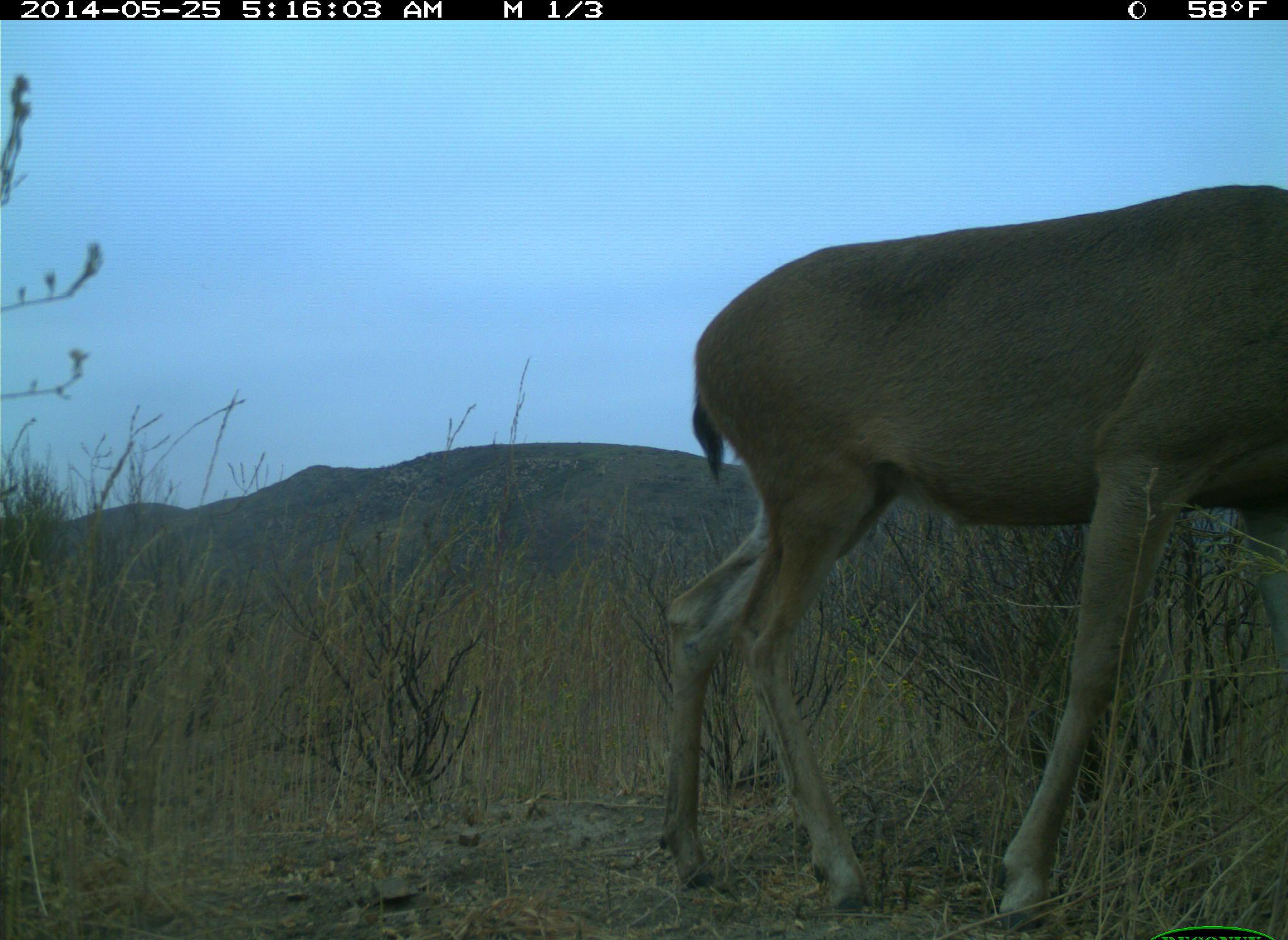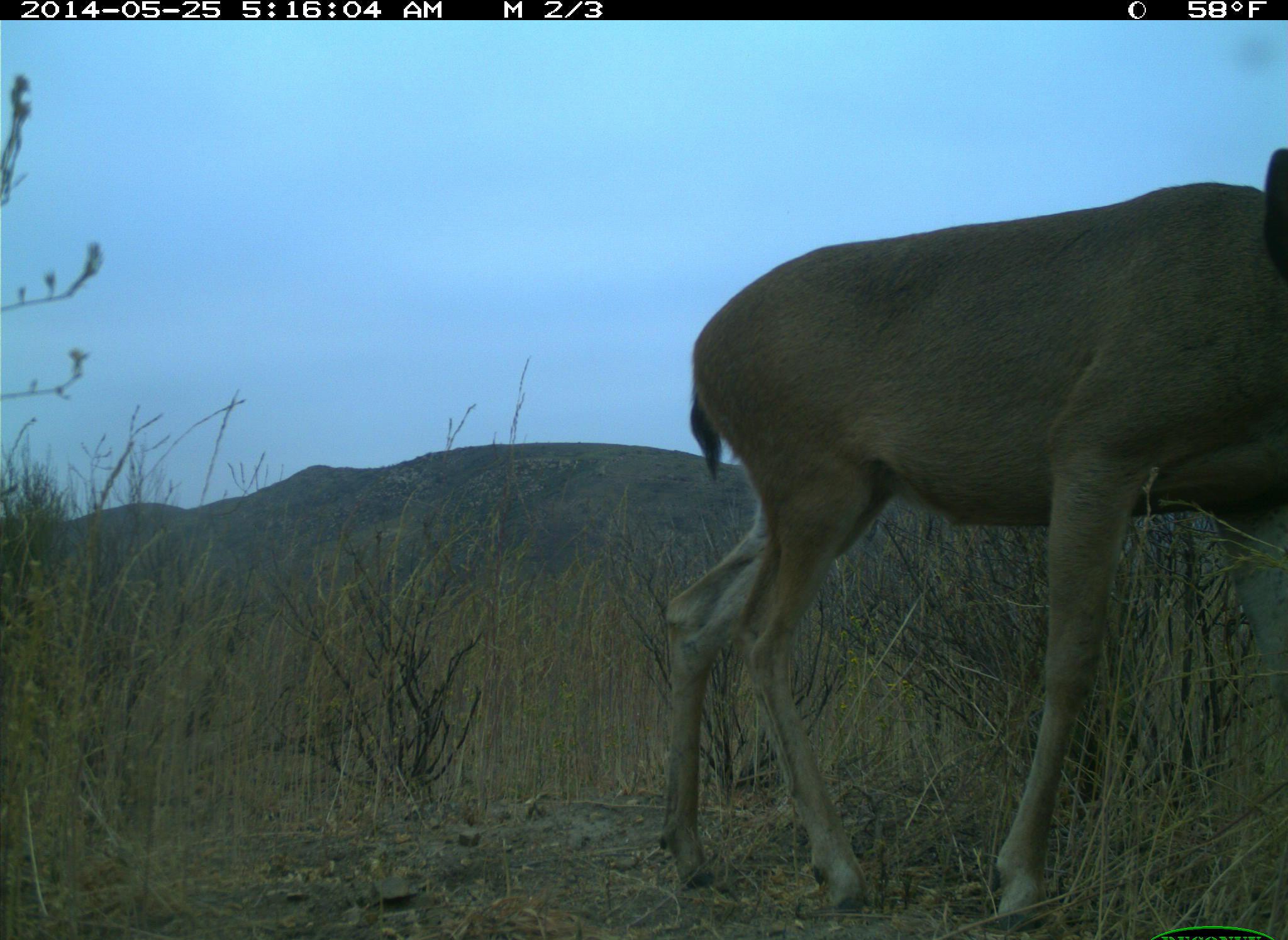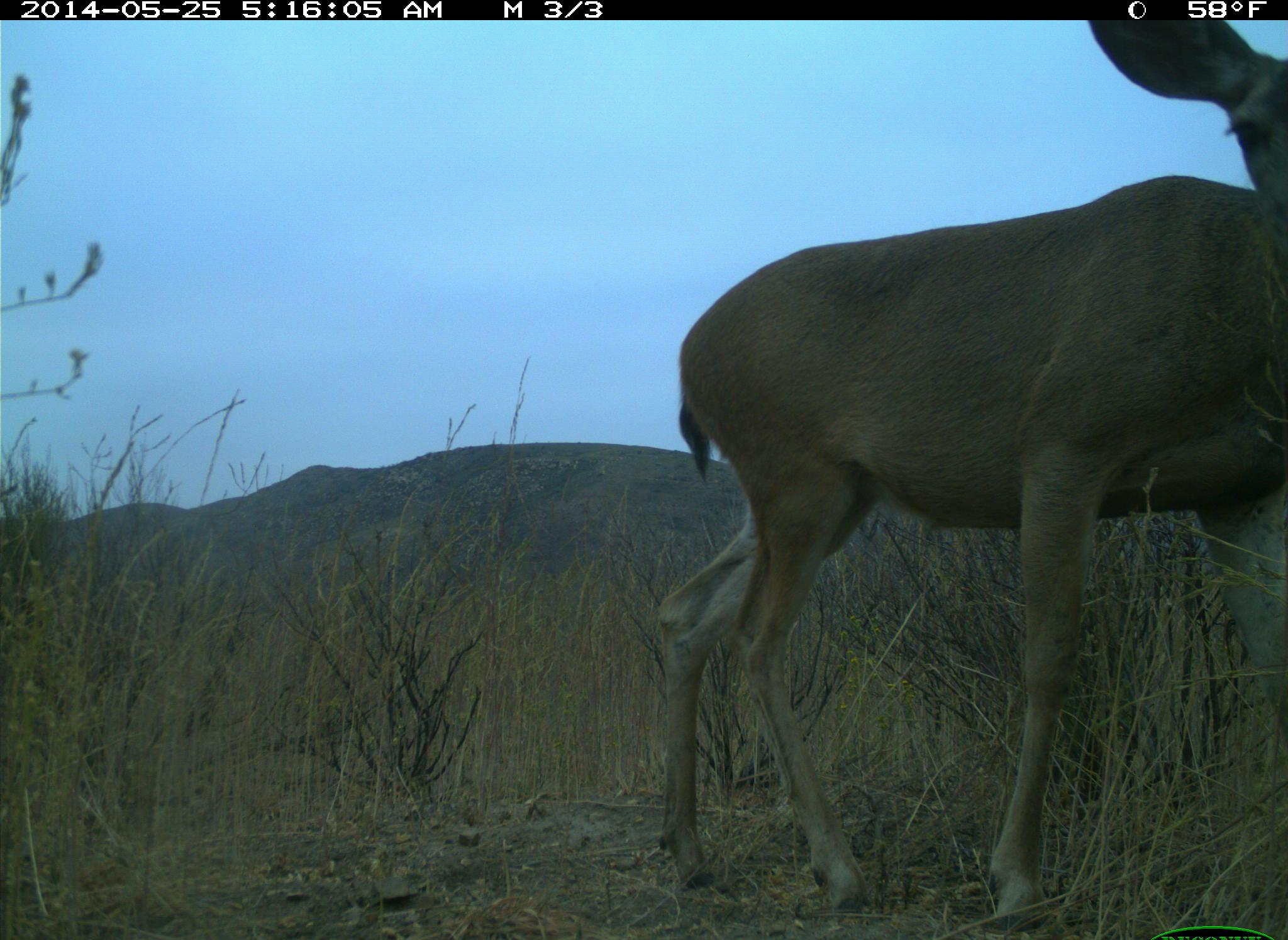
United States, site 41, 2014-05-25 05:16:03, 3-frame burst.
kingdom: Animalia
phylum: Chordata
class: Mammalia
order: Artiodactyla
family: Cervidae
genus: Odocoileus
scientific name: Odocoileus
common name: deer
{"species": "deer (Odocoileus)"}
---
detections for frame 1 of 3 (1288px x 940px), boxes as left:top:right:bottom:
deer: 659:184:1287:940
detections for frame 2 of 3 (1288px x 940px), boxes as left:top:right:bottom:
deer: 657:145:1288:940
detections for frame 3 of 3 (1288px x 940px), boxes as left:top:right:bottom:
deer: 650:20:1288:940